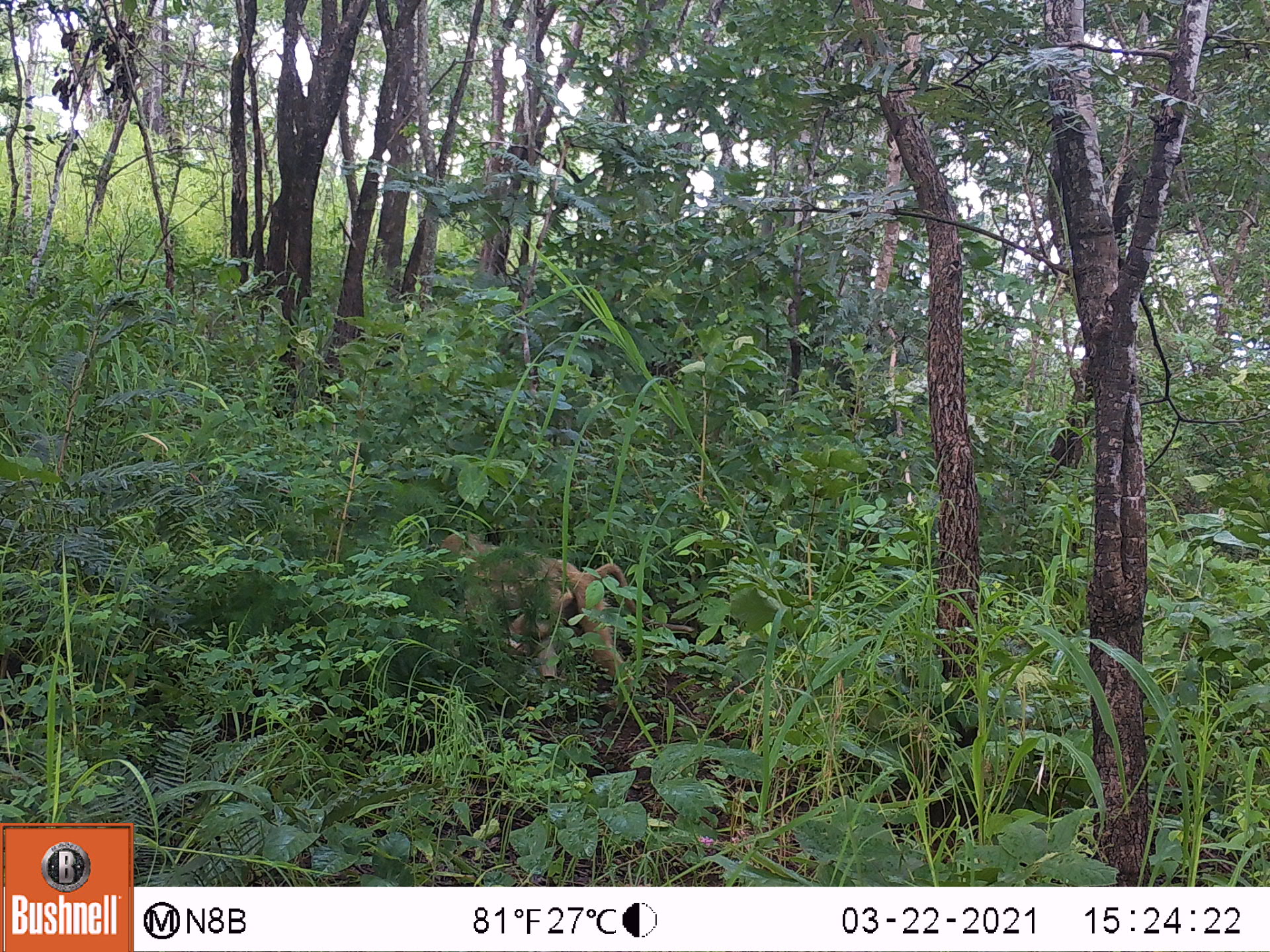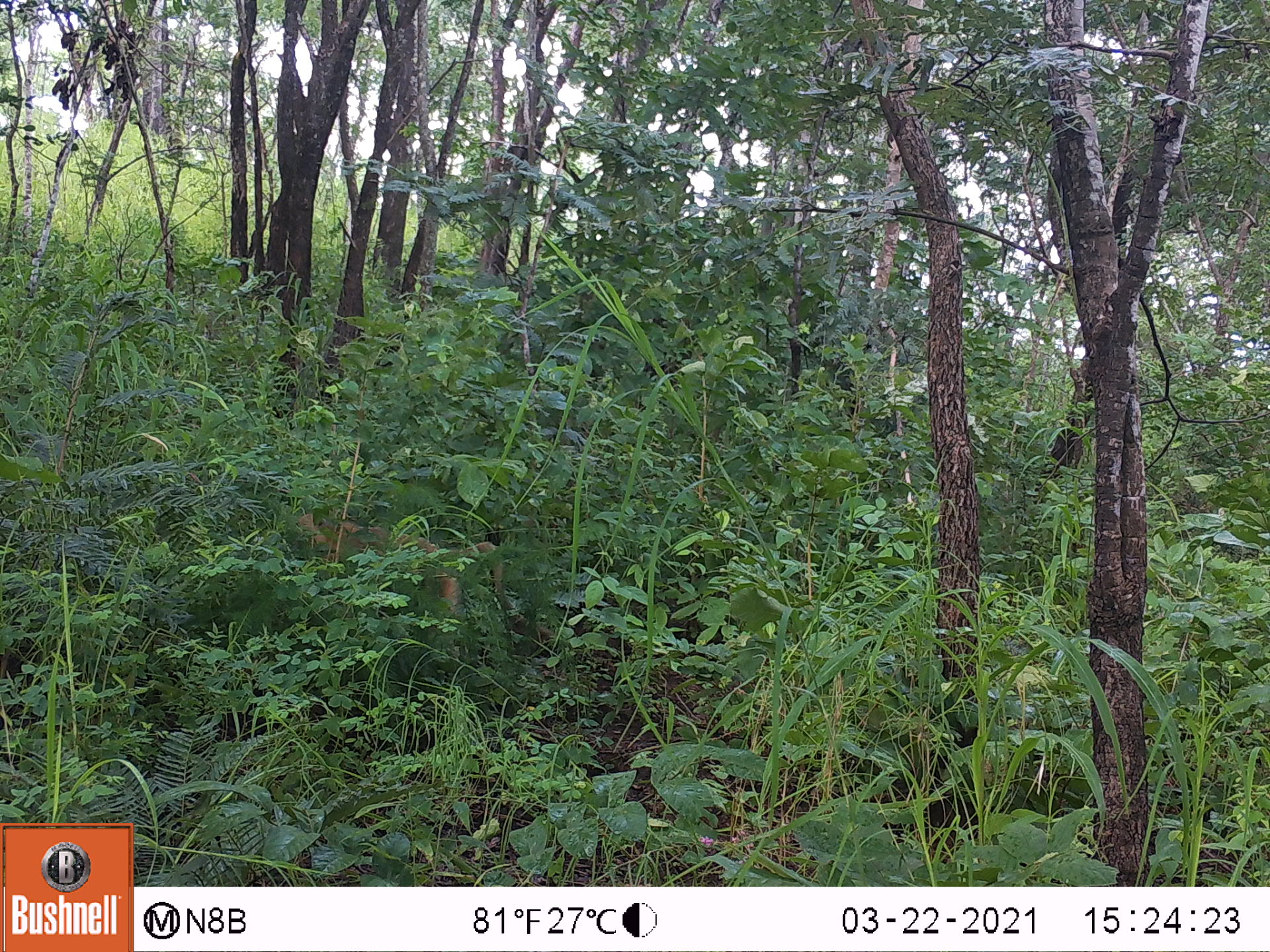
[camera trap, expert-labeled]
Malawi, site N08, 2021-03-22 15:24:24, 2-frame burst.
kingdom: Animalia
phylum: Chordata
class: Mammalia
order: Primates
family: Cercopithecidae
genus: Papio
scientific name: Papio cynocephalus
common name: yellow baboon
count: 1